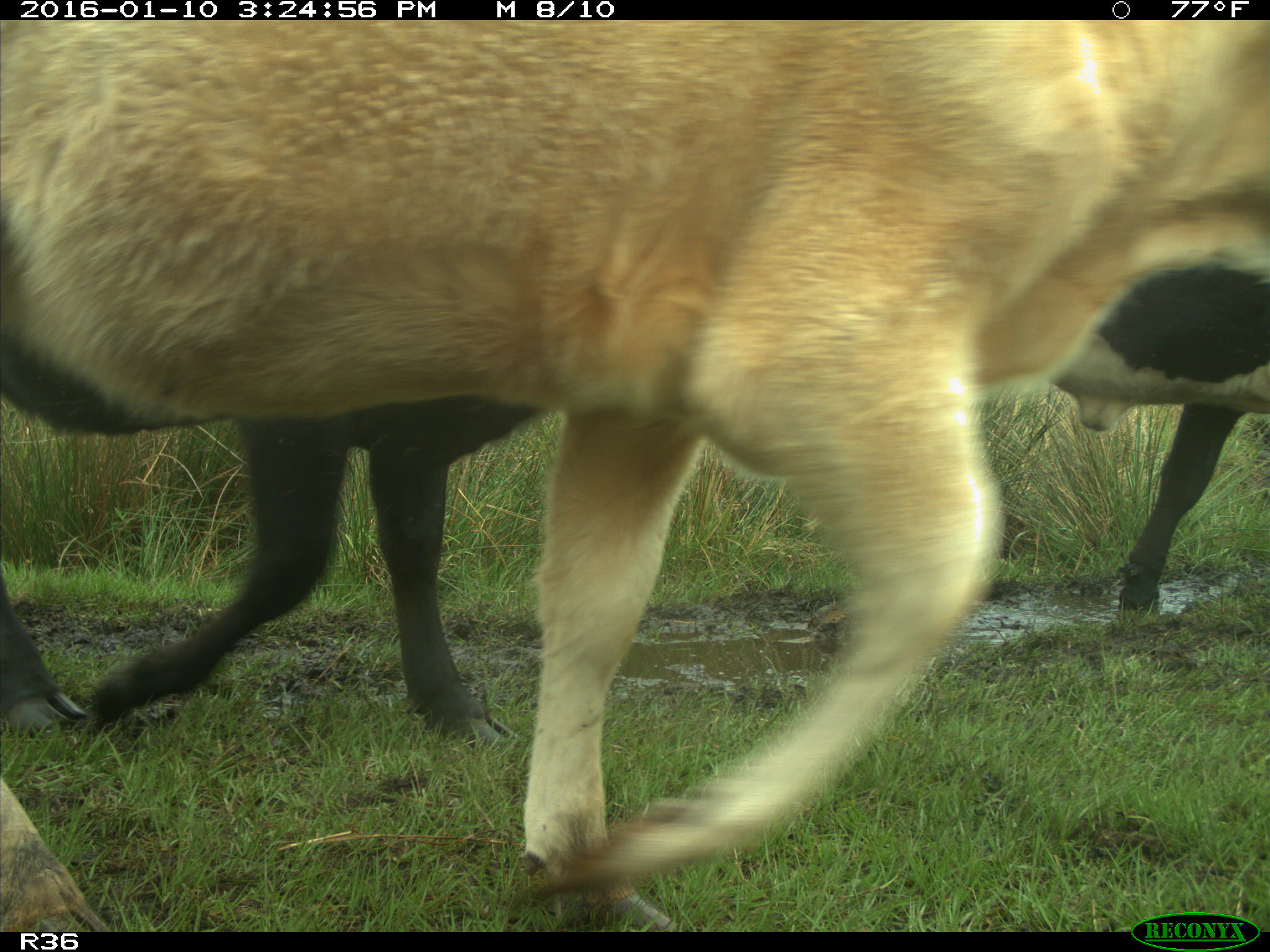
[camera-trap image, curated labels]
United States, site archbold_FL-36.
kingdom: Animalia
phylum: Chordata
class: Mammalia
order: Artiodactyla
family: Bovidae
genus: Bos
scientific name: Bos taurus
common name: domestic cow